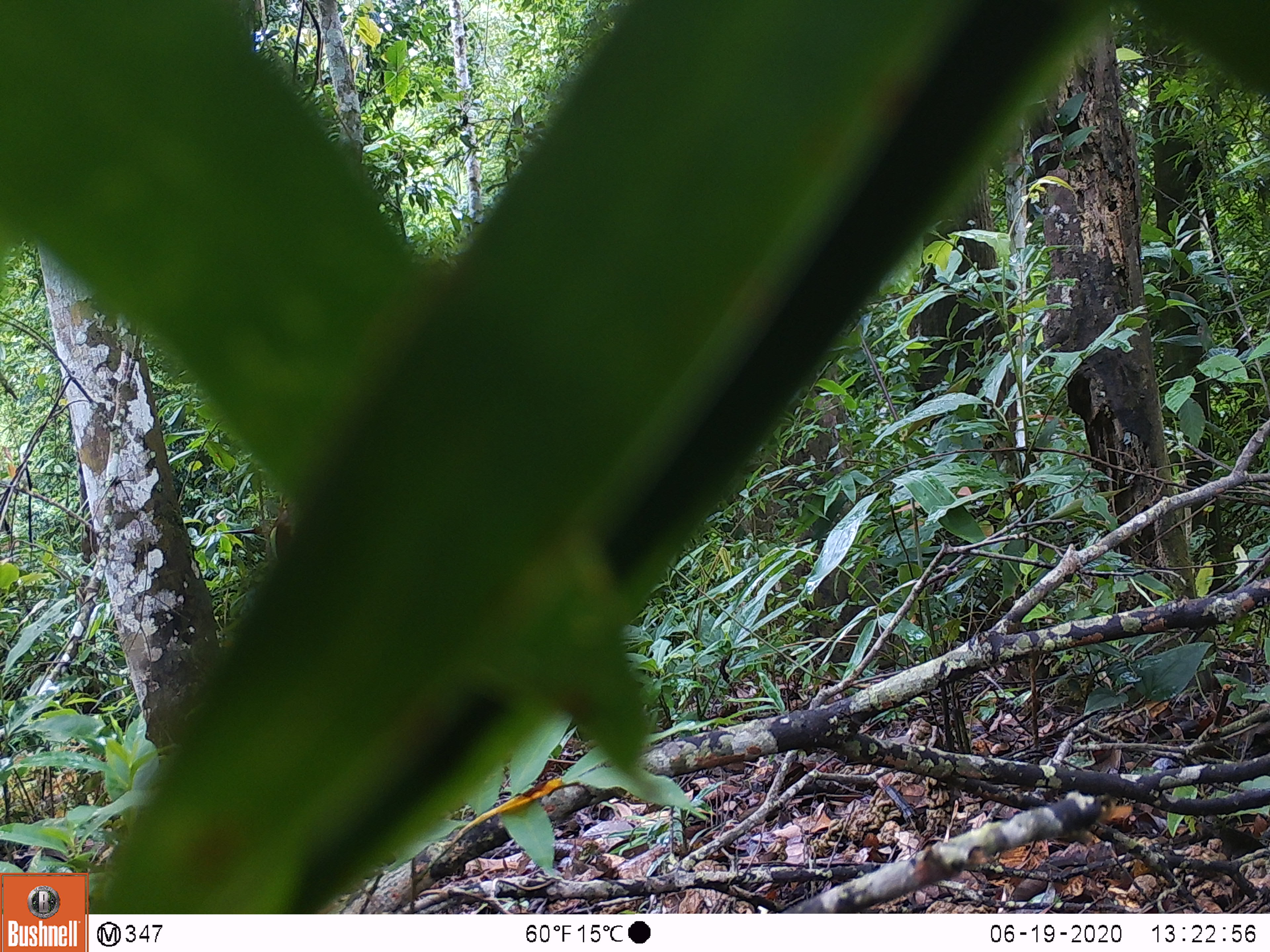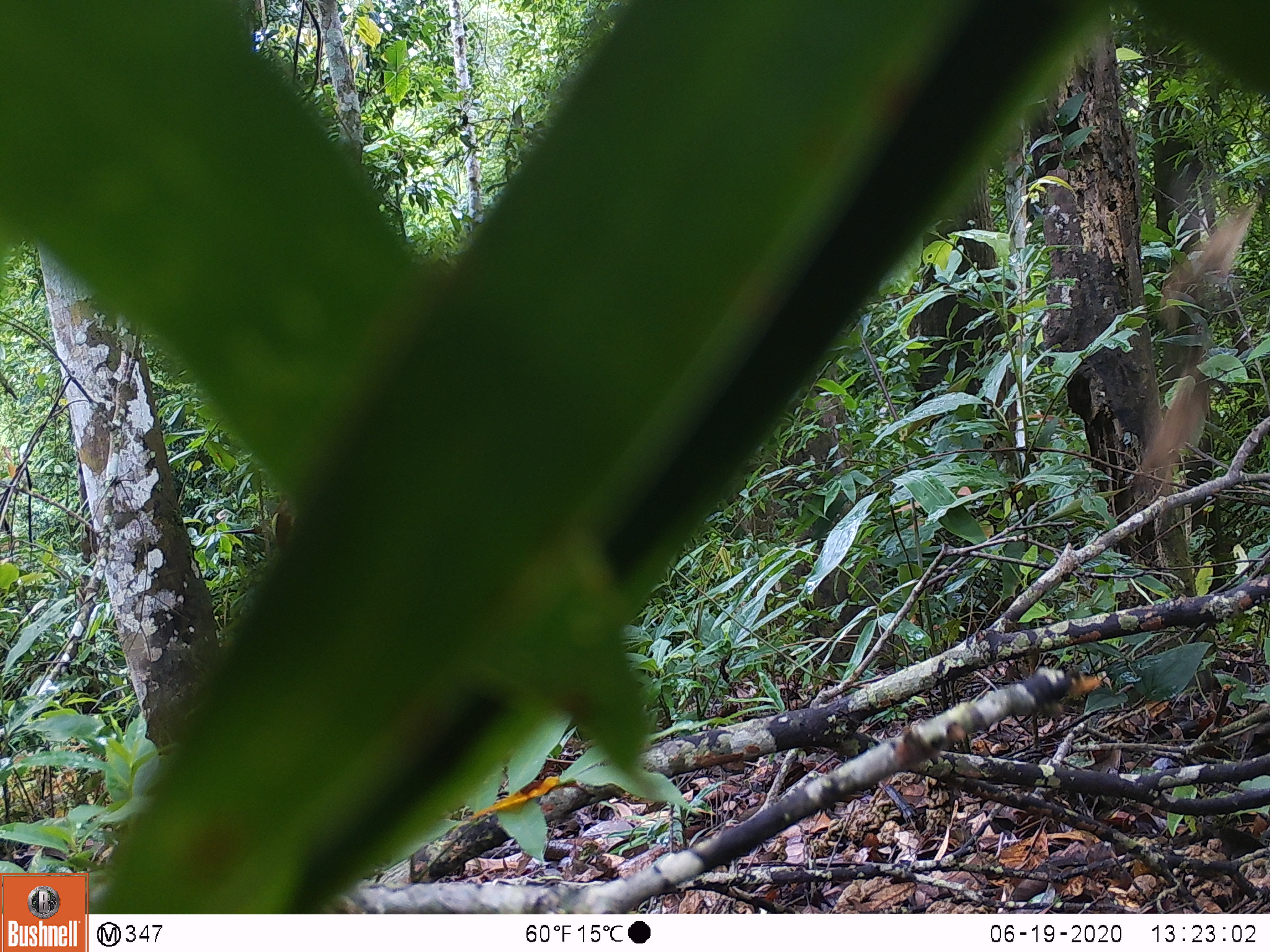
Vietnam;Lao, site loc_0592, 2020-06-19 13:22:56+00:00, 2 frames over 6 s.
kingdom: Animalia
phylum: Chordata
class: Aves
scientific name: Aves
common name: bird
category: unidentified bird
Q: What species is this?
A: Unidentified bird (bird) (Aves).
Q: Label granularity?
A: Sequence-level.